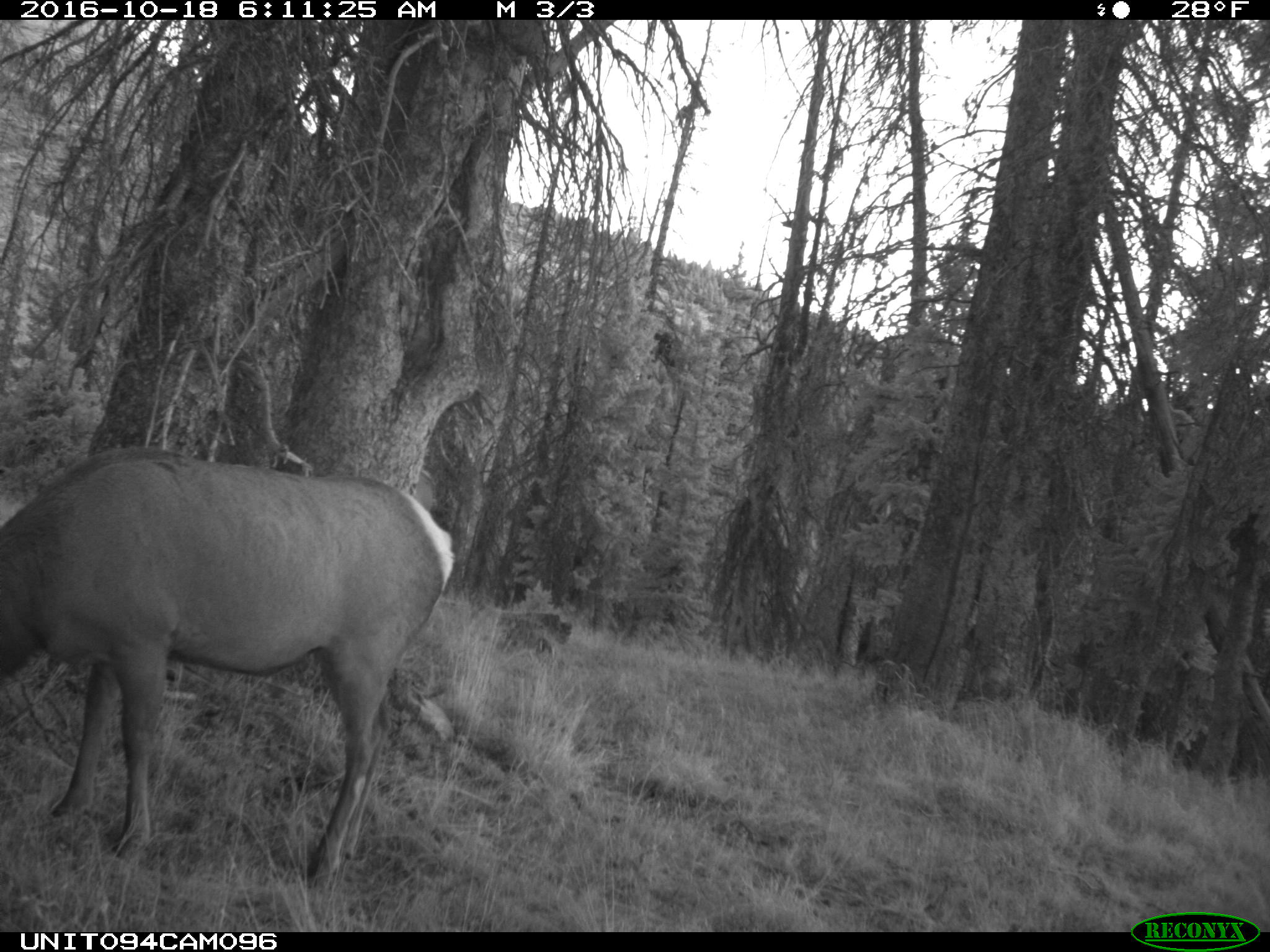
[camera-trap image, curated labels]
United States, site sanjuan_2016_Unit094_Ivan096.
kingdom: Animalia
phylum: Chordata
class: Mammalia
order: Artiodactyla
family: Cervidae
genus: Cervus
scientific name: Cervus elaphus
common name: red deer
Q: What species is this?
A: Cervus elaphus (red deer).